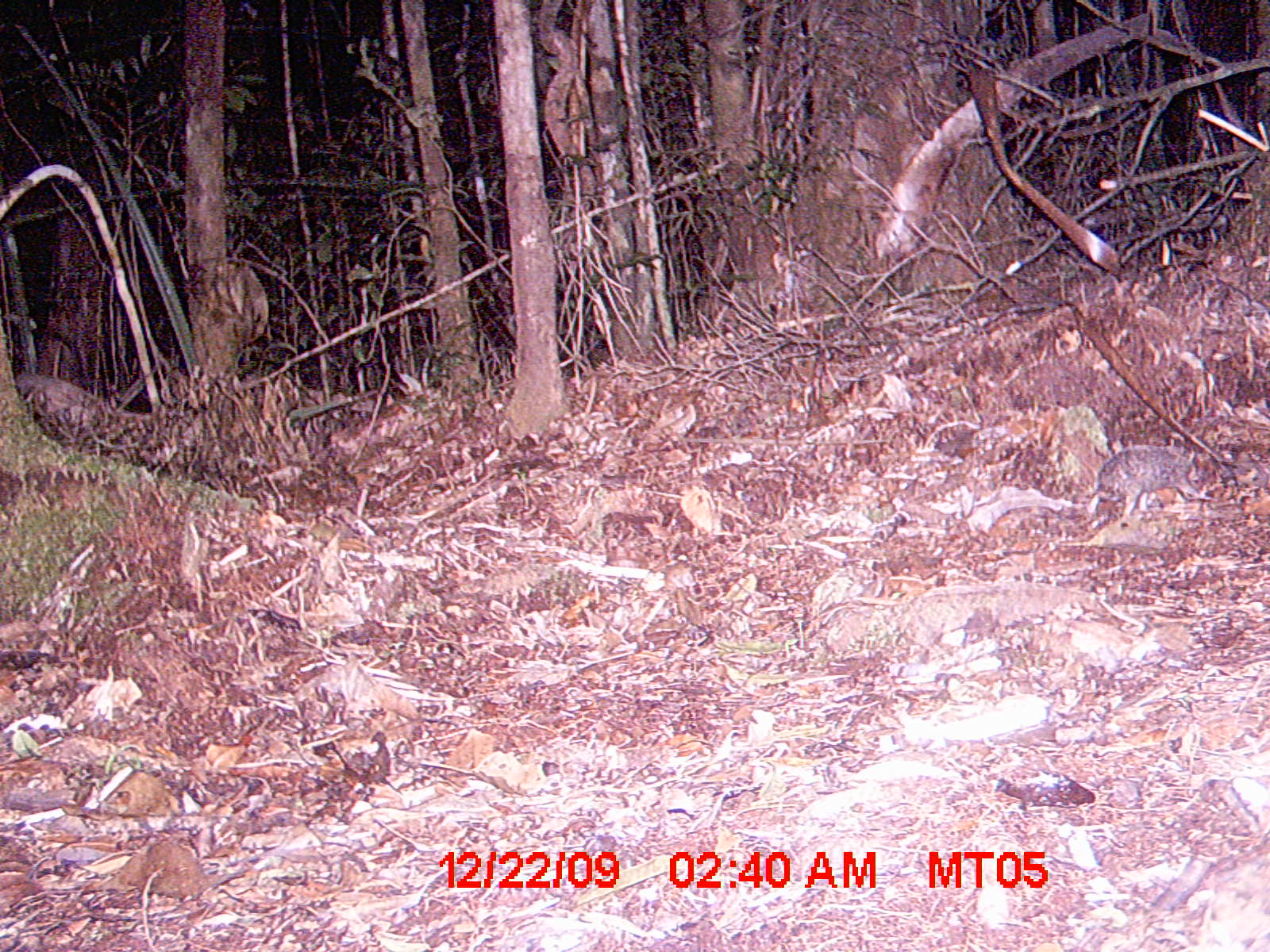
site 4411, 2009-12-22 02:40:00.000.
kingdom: Animalia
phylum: Chordata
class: Mammalia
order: Afrosoricida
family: Tenrecidae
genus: Setifer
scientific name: Setifer setosus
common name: greater hedgehog tenrec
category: setifer sp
Setifer sp (greater hedgehog tenrec) (Setifer setosus), count 1.